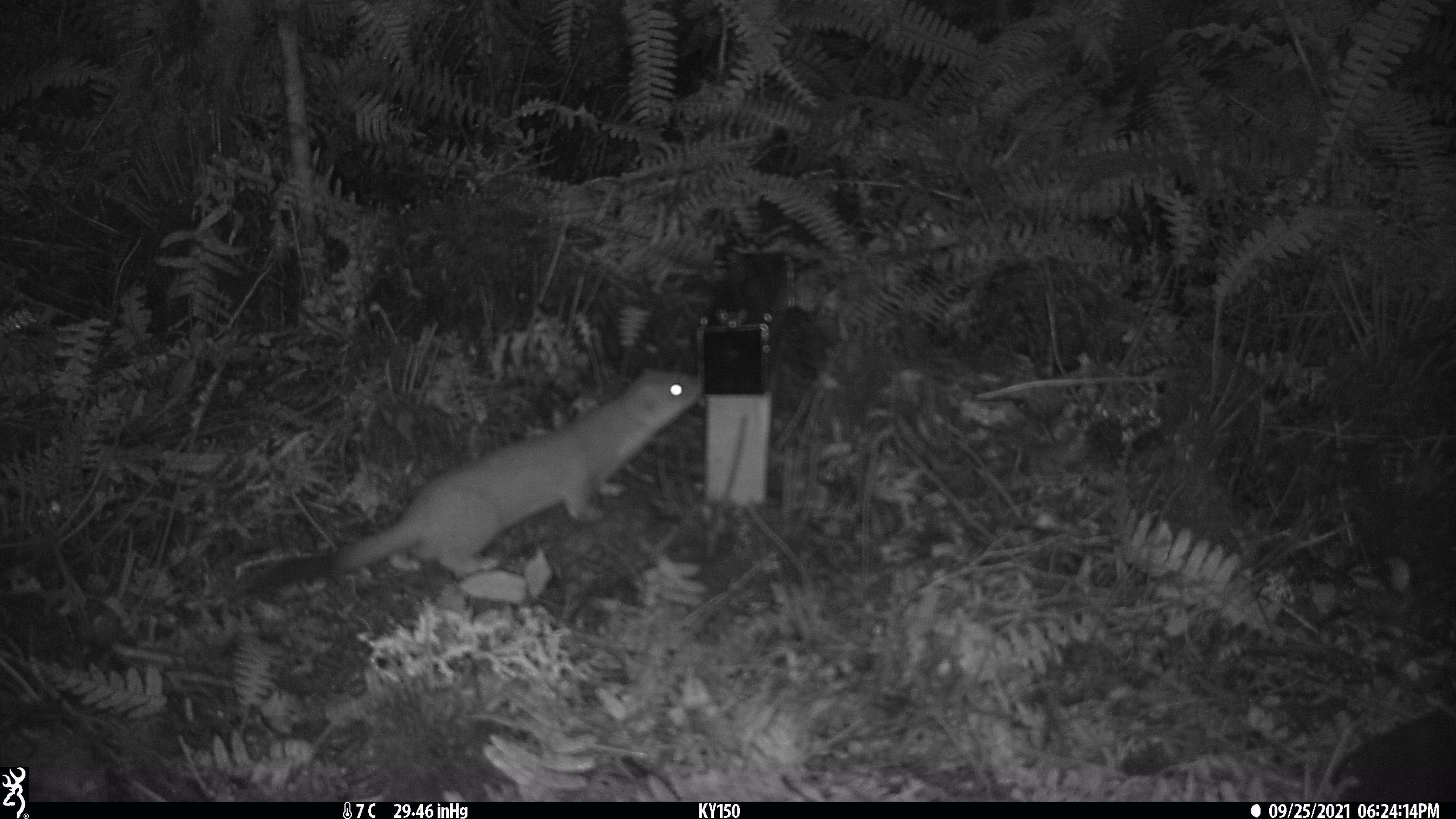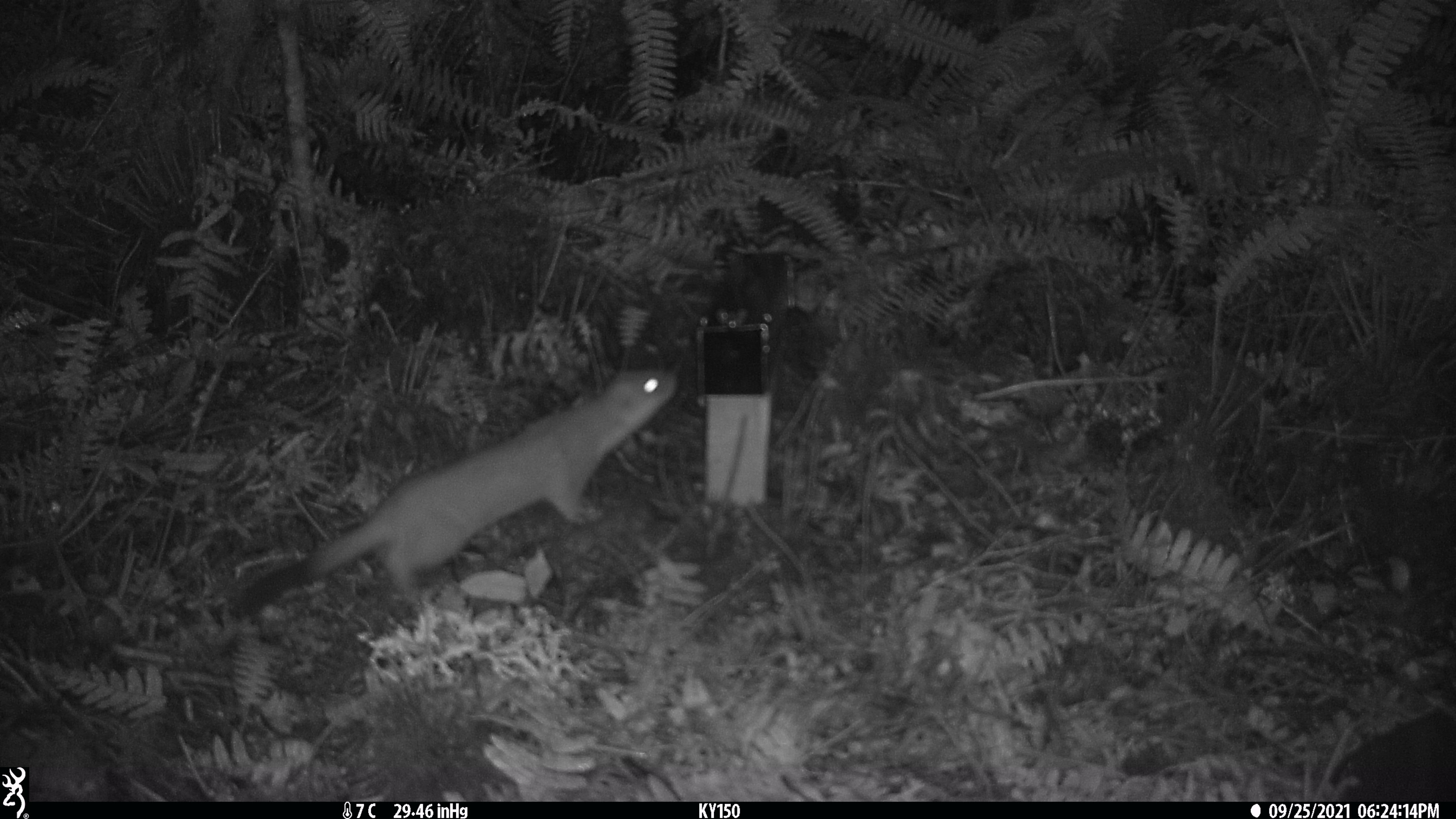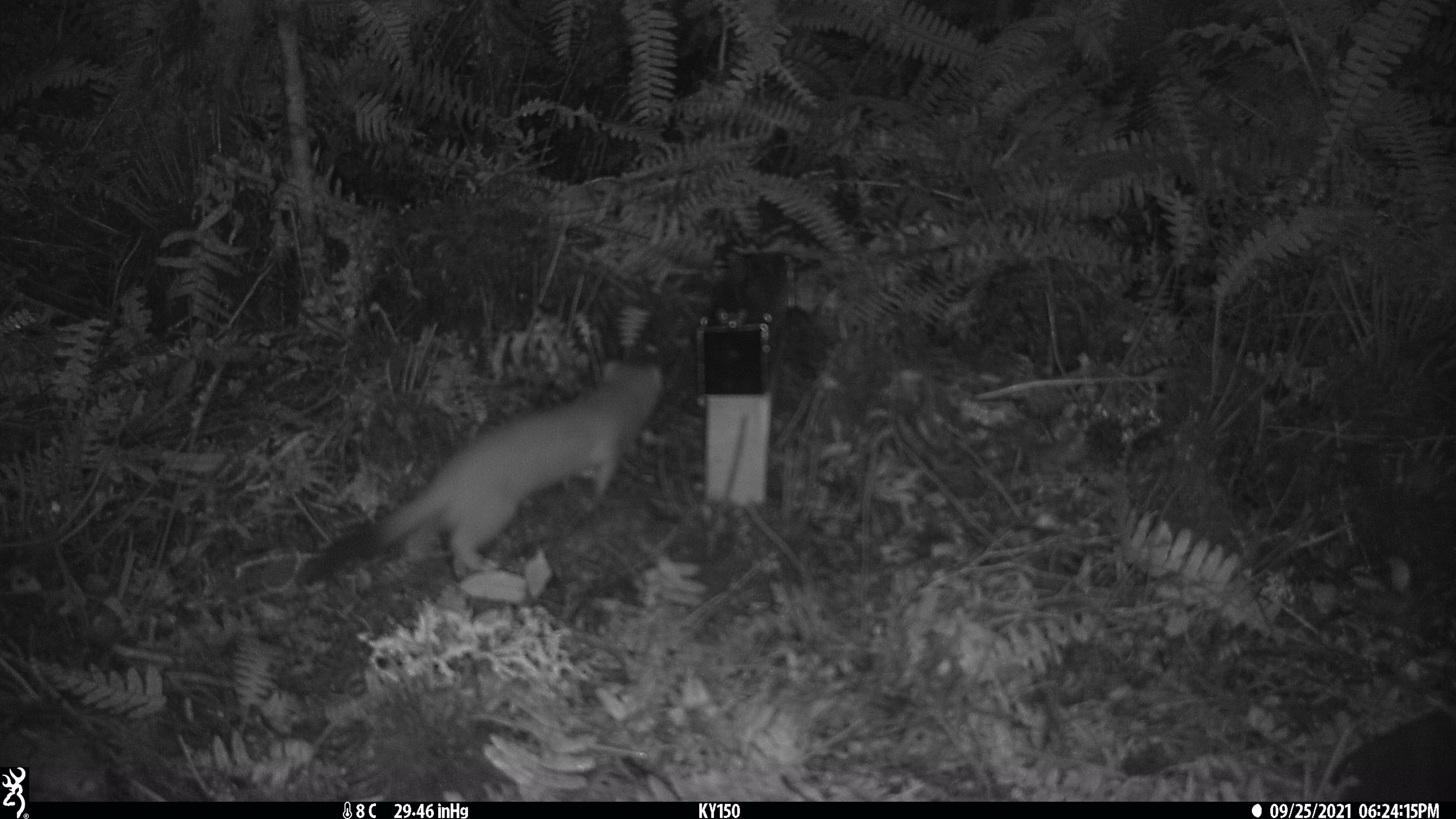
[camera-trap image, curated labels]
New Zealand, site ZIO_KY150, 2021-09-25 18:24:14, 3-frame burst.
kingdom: Animalia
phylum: Chordata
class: Mammalia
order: Carnivora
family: Mustelidae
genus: Mustela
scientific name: Mustela erminea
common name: stoat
Stoat (Mustela erminea).